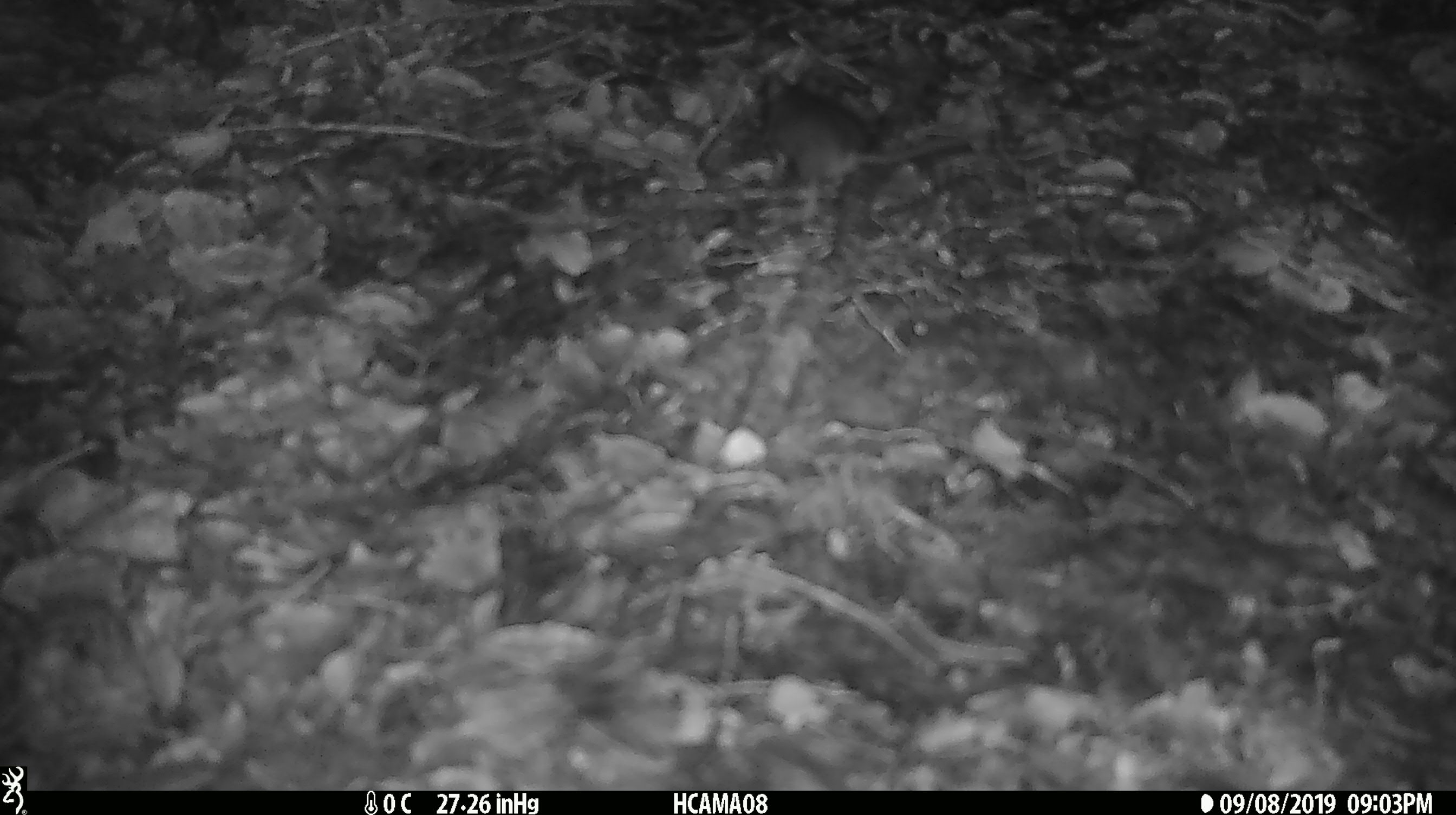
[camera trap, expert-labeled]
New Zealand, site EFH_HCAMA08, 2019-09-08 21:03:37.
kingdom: Animalia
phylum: Chordata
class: Mammalia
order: Rodentia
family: Muridae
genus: Mus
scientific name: Mus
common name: mouse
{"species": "mouse (Mus)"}